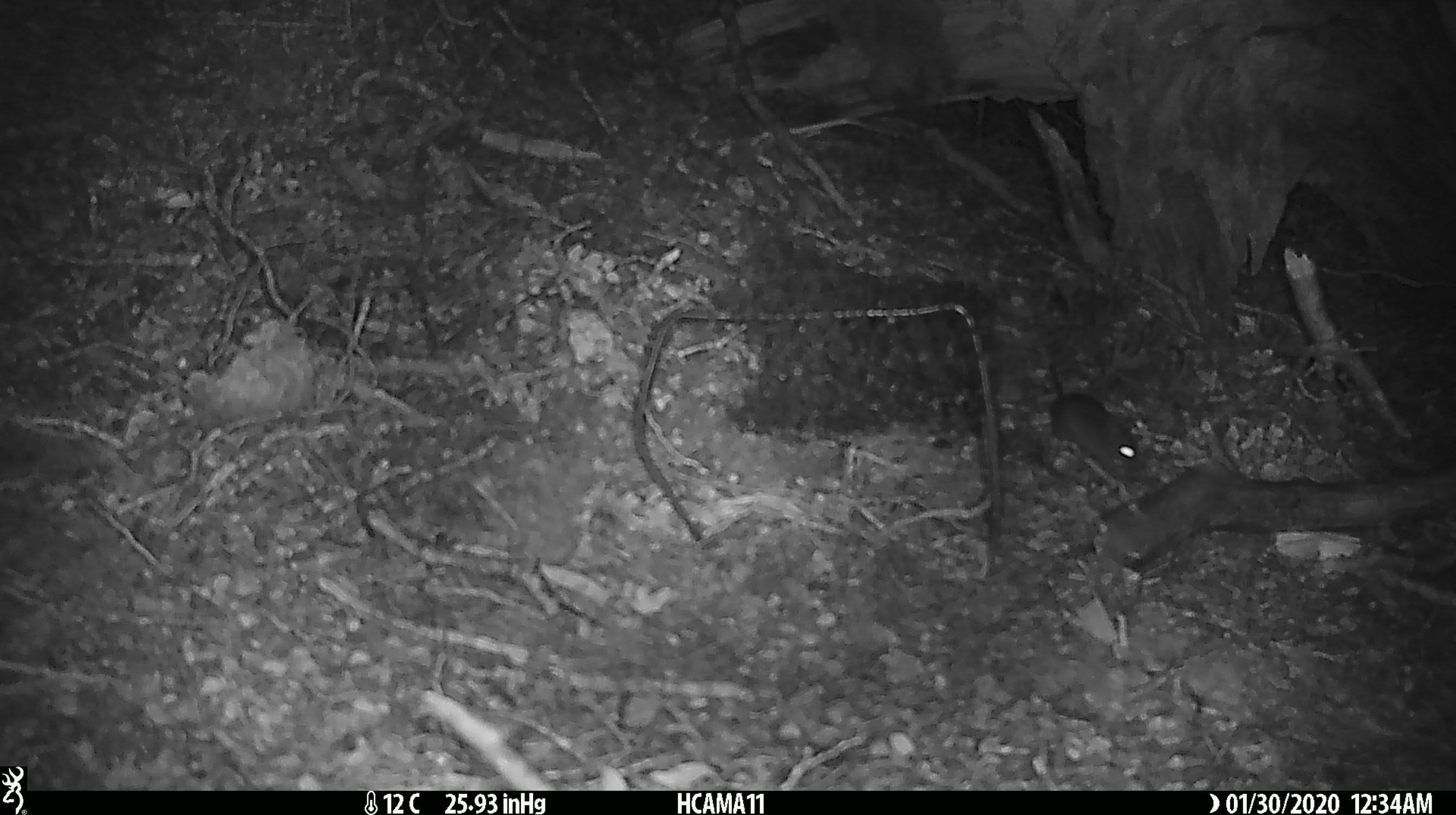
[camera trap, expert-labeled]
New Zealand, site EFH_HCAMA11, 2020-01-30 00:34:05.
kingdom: Animalia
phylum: Chordata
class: Mammalia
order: Rodentia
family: Muridae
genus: Mus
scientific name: Mus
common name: mouse